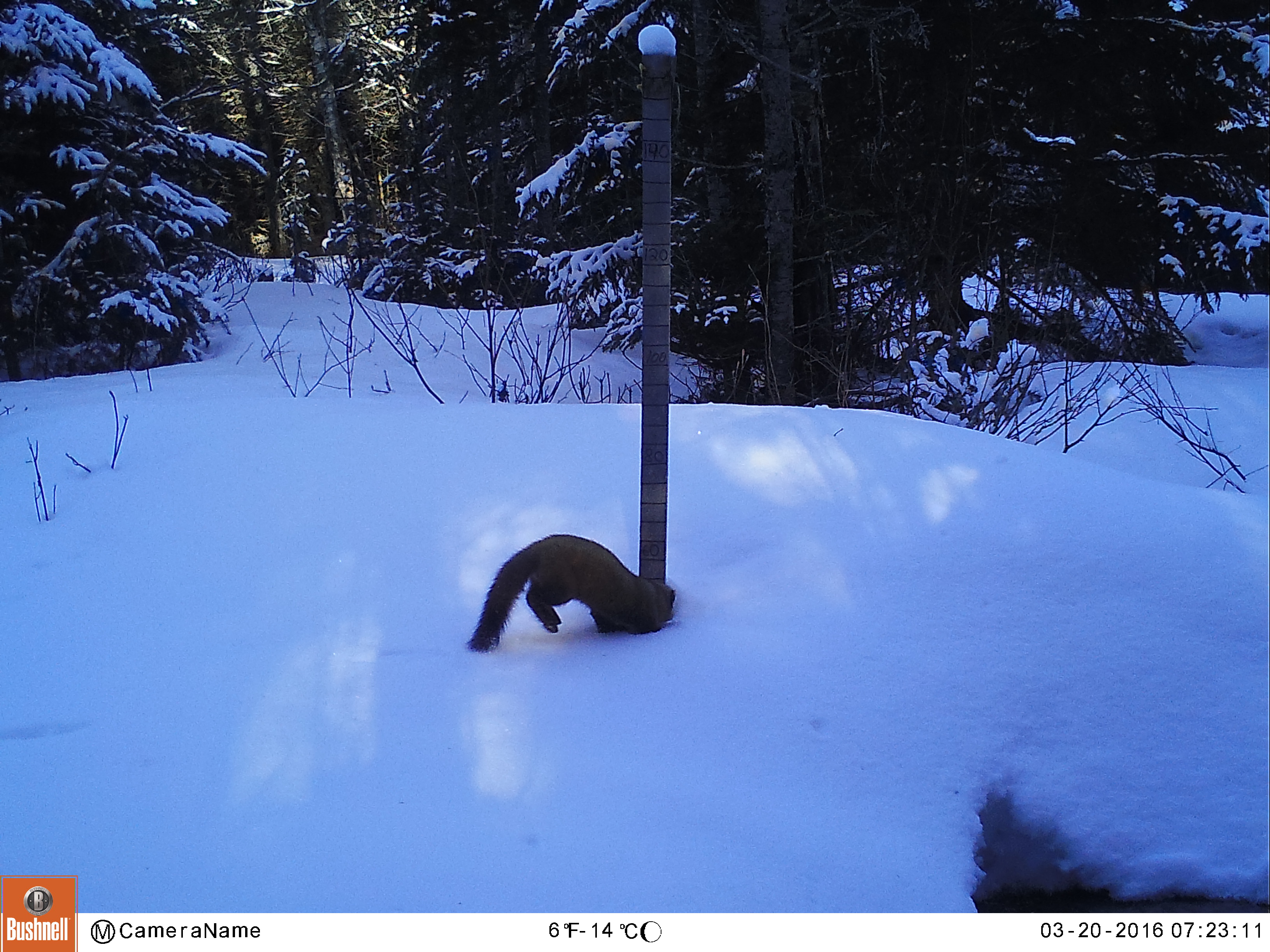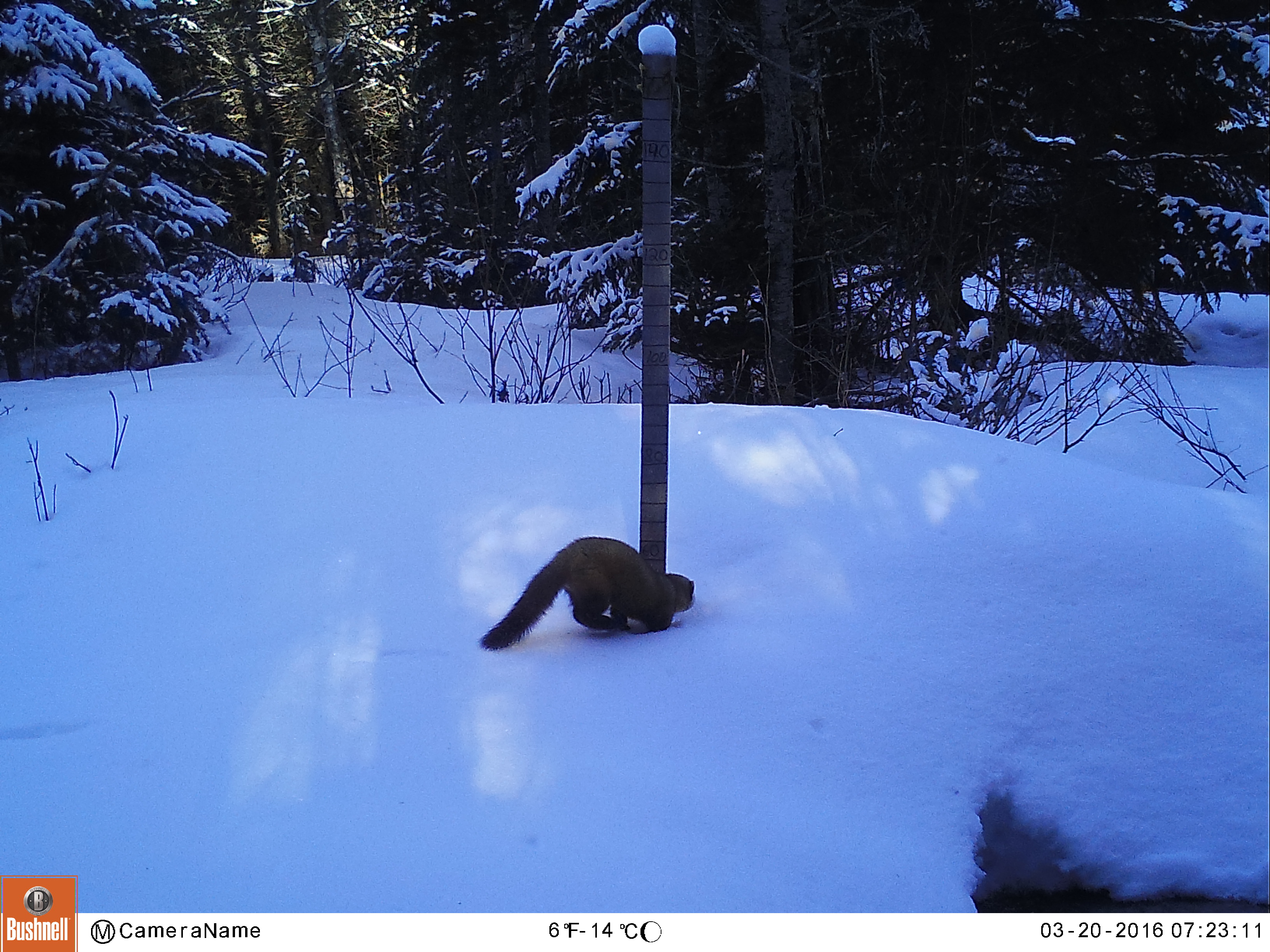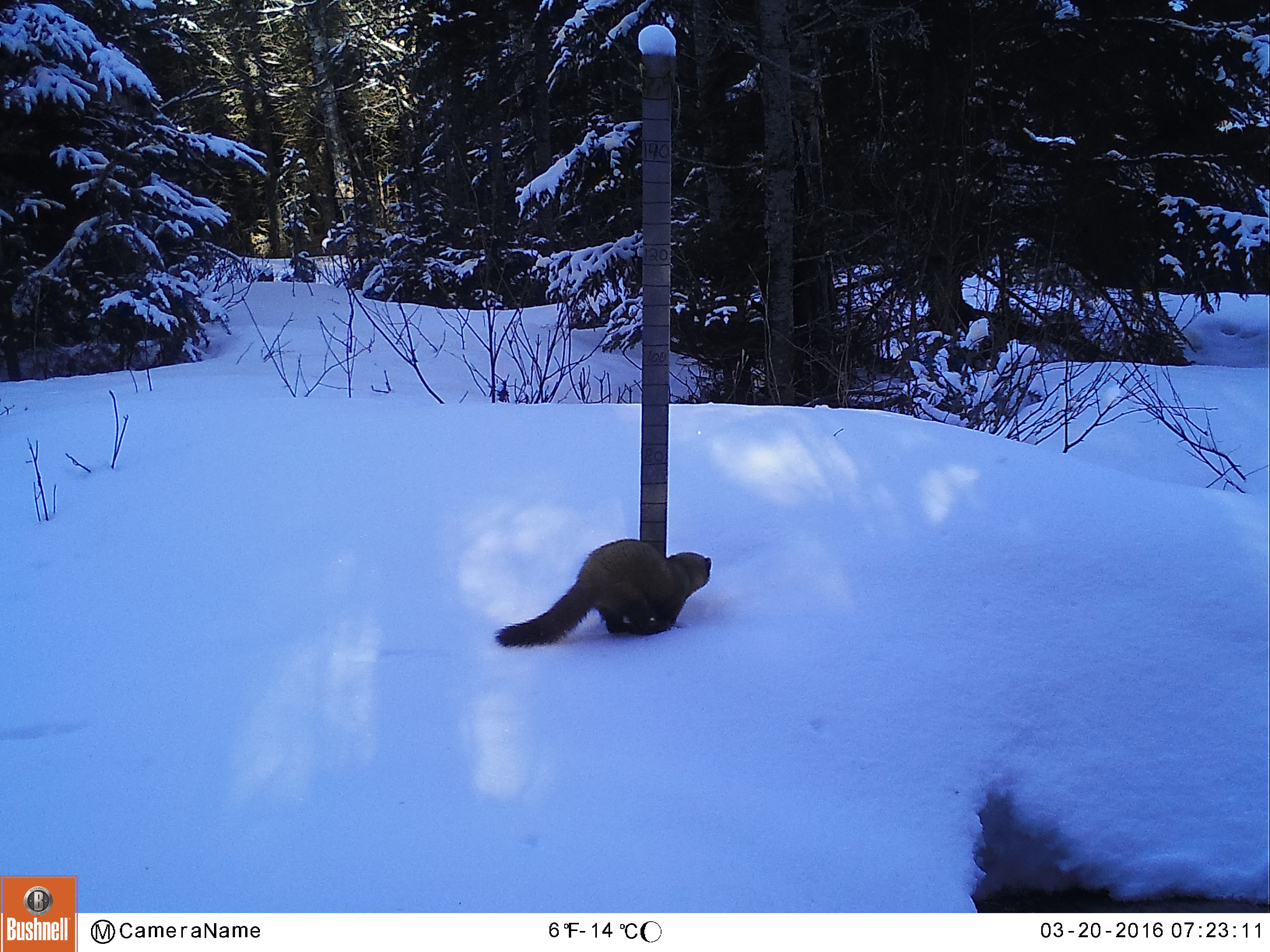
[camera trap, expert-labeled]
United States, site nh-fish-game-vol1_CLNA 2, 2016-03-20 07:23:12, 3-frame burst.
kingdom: Animalia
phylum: Chordata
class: Mammalia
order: Carnivora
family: Mustelidae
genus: Martes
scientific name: Martes americana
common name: american marten